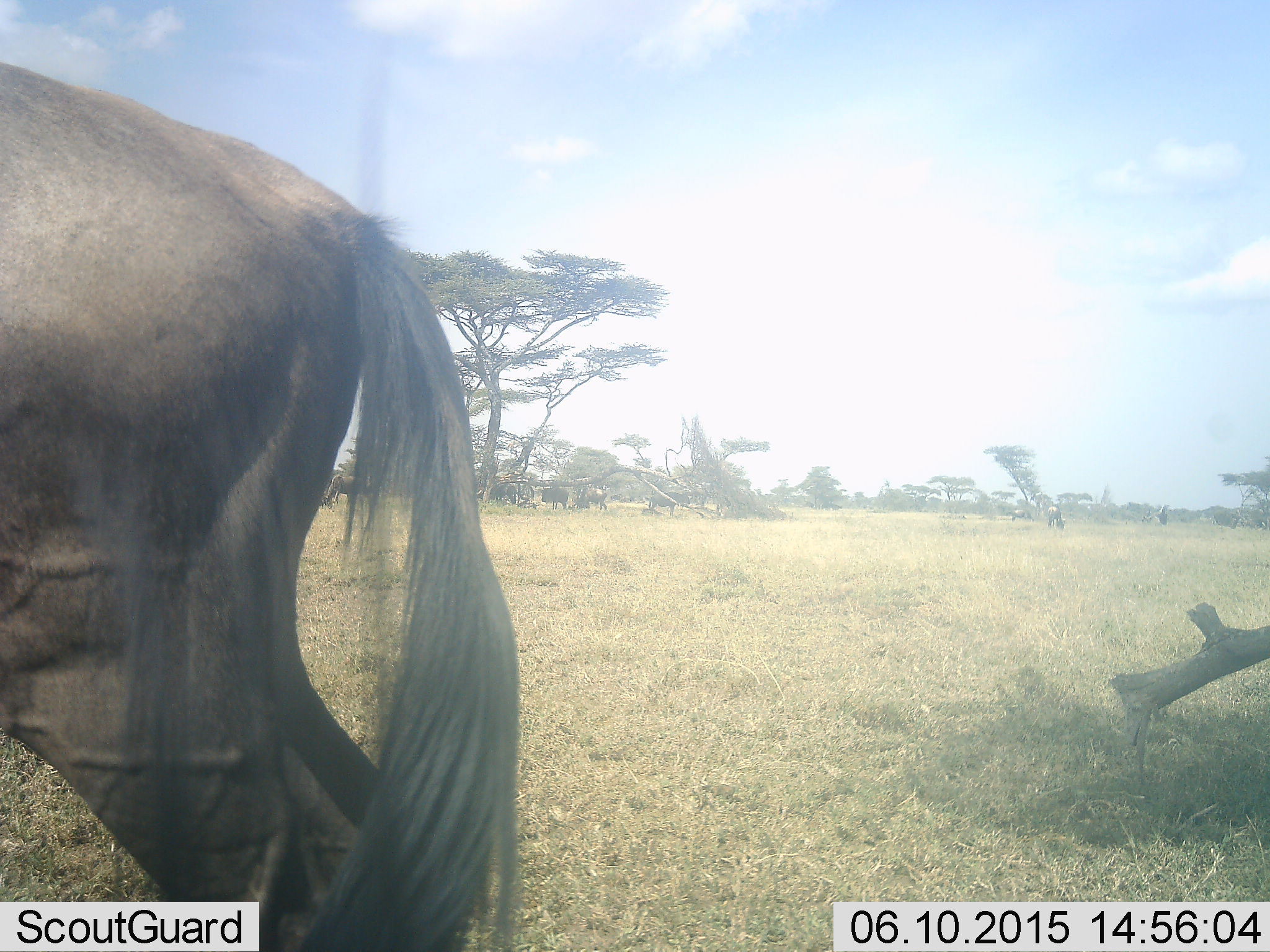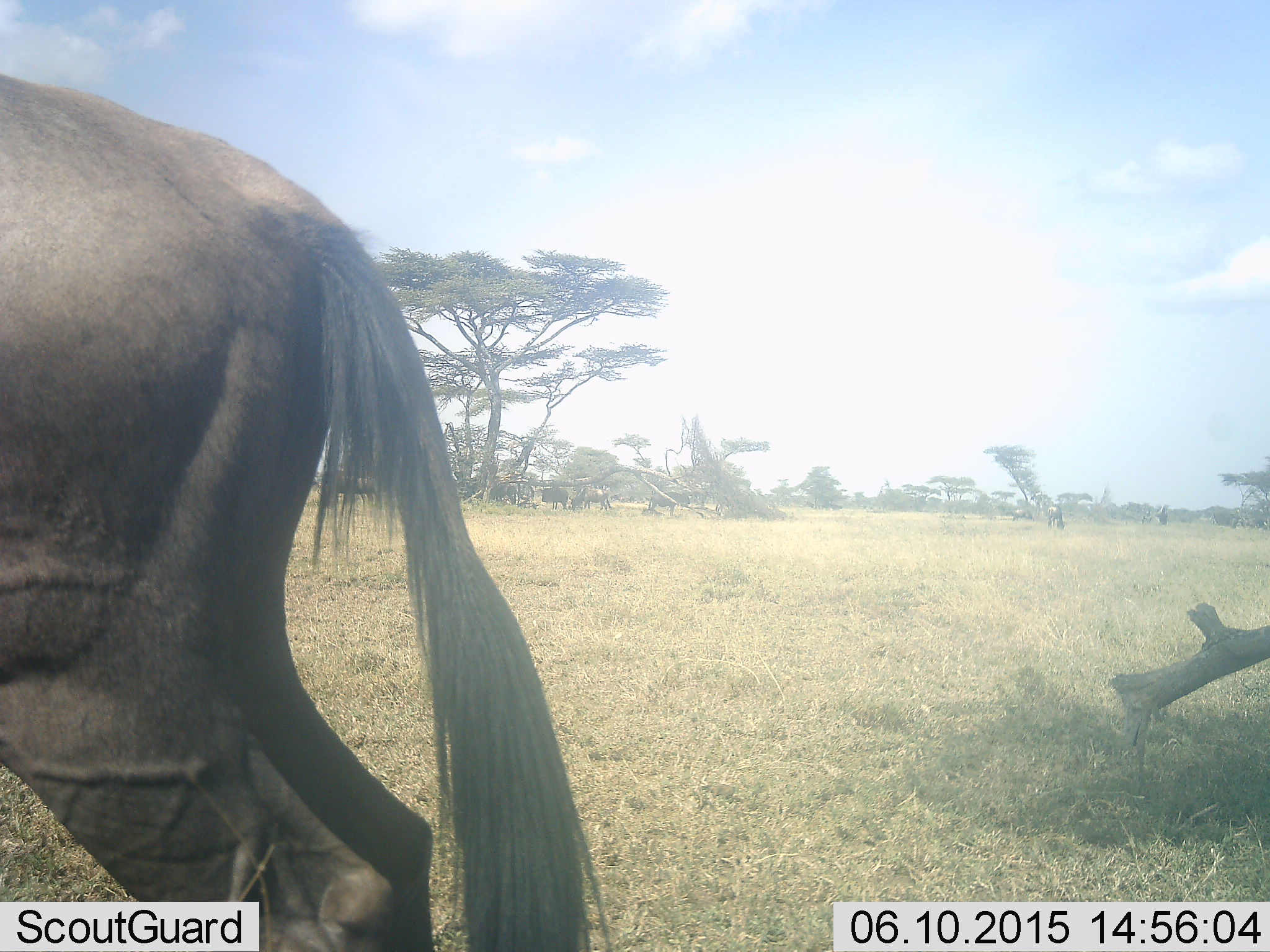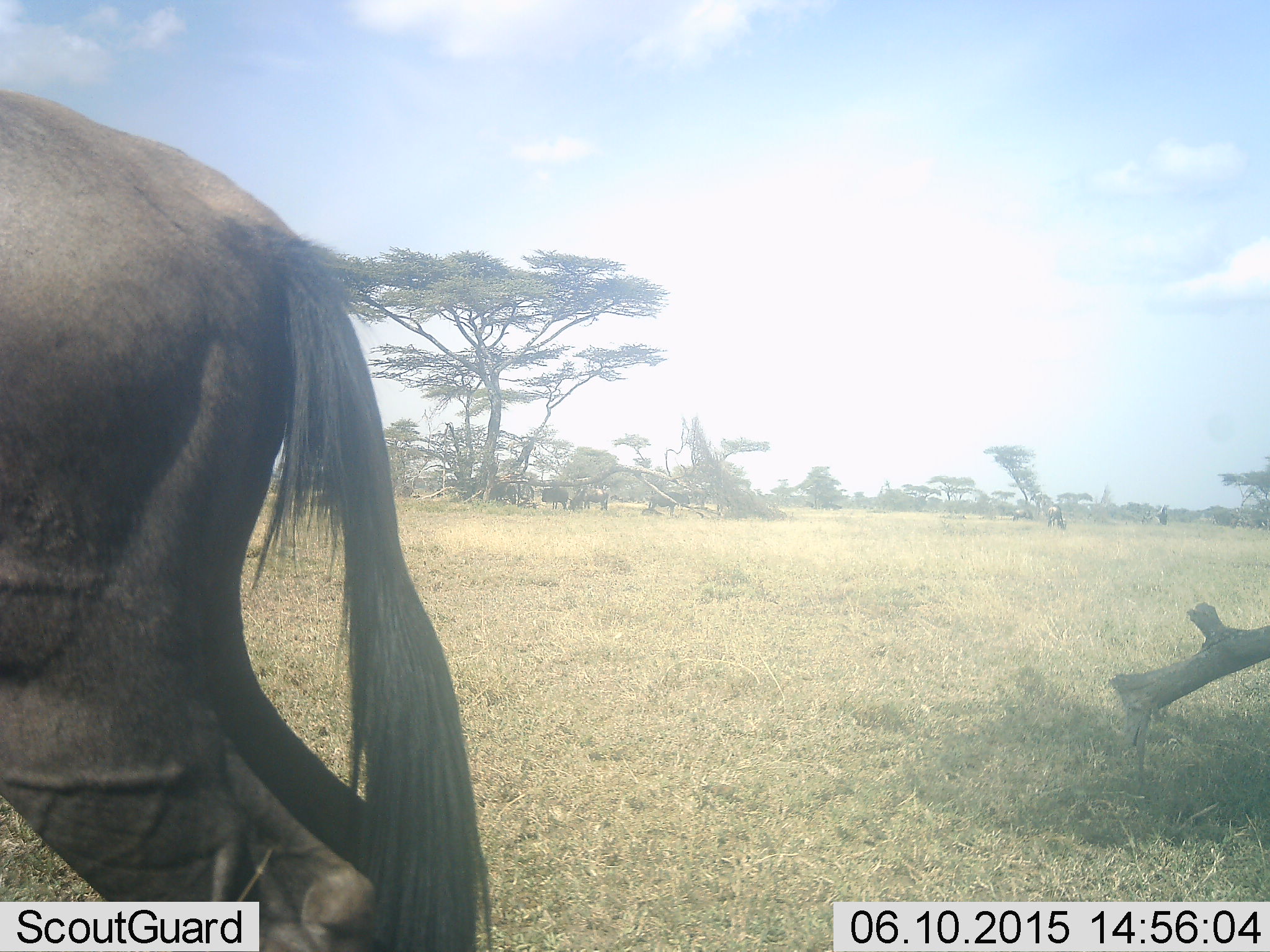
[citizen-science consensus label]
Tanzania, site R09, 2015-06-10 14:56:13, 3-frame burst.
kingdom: Animalia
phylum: Chordata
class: Mammalia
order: Artiodactyla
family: Bovidae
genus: Connochaetes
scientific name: Connochaetes taurinus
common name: blue wildebeest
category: wildebeest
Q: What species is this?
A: Wildebeest (blue wildebeest) (Connochaetes taurinus).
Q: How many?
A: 5.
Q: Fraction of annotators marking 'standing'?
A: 70%.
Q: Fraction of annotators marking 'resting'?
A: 0%.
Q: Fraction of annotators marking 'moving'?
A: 20%.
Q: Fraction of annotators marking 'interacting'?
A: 0%.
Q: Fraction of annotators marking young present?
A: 0%.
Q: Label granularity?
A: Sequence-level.